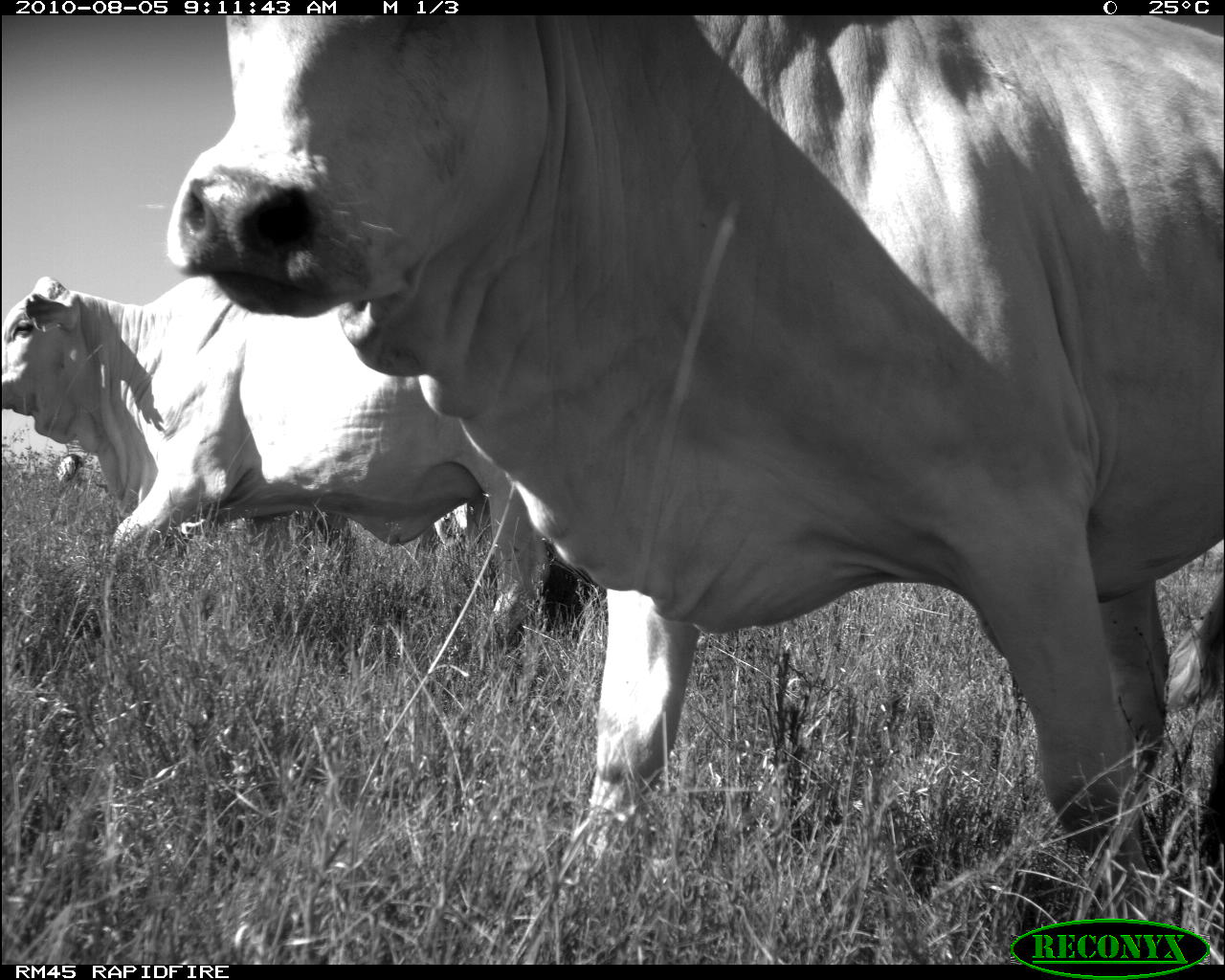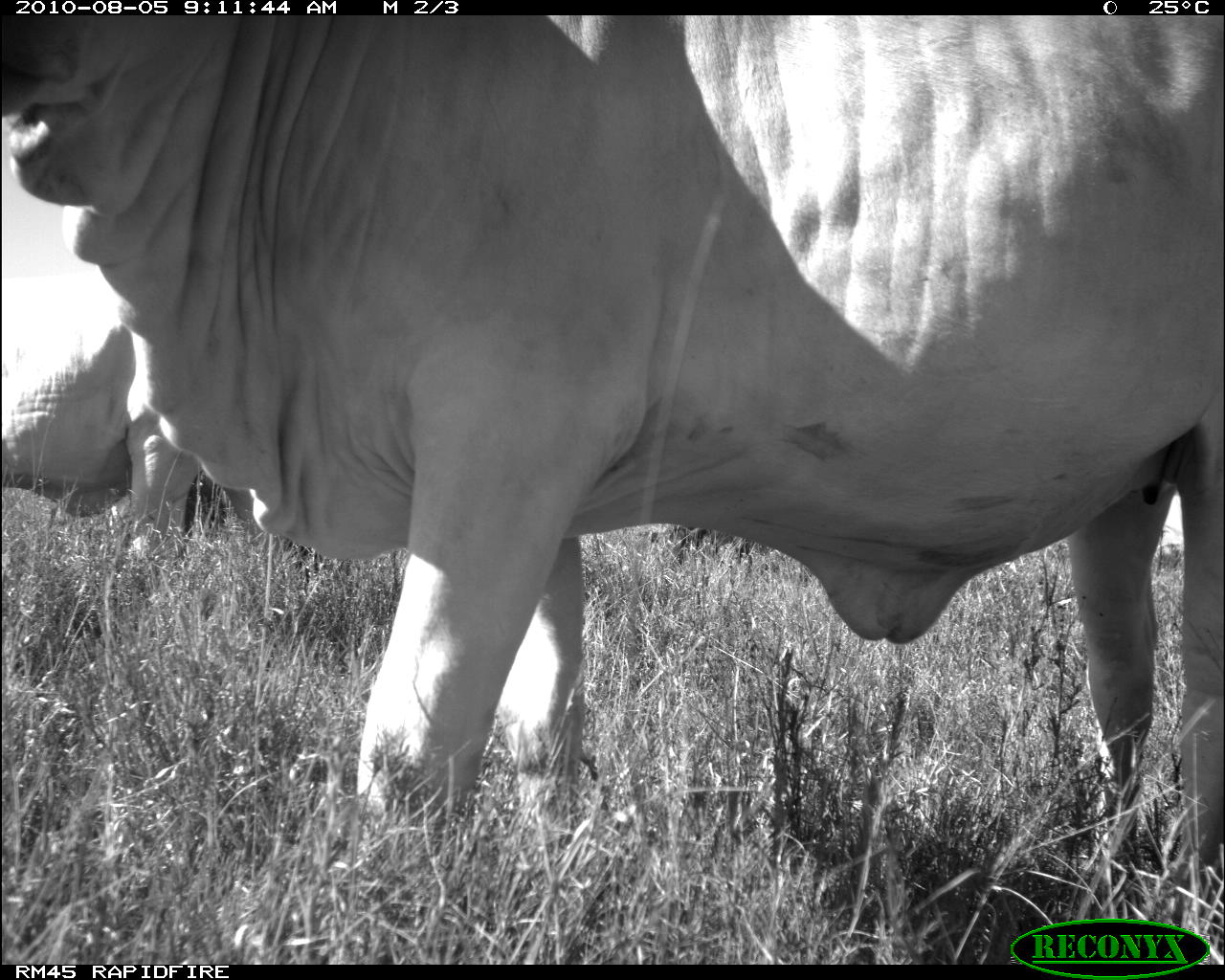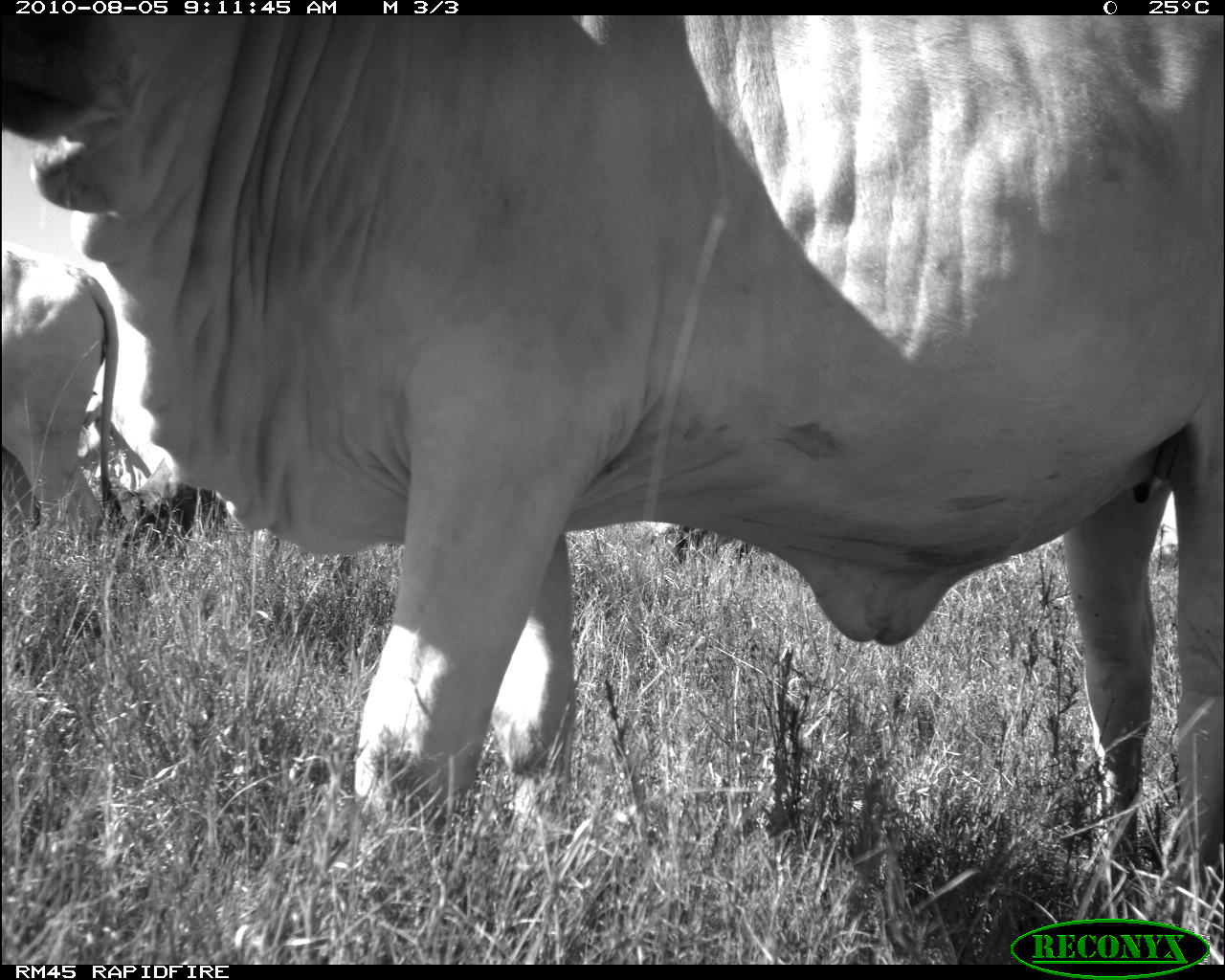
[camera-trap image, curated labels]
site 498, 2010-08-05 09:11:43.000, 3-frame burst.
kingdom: Animalia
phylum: Chordata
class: Mammalia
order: Artiodactyla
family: Bovidae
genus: Tragelaphus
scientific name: Tragelaphus oryx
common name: eland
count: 2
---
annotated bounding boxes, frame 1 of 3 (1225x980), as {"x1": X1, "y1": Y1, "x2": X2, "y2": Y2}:
tragelaphus oryx: {"x1": 162, "y1": 10, "x2": 1225, "y2": 874}; {"x1": 3, "y1": 274, "x2": 601, "y2": 642}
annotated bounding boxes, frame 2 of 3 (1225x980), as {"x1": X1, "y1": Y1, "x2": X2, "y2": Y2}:
tragelaphus oryx: {"x1": 1, "y1": 11, "x2": 1225, "y2": 868}; {"x1": 0, "y1": 115, "x2": 267, "y2": 538}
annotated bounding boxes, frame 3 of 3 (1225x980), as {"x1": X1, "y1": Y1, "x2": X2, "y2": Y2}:
tragelaphus oryx: {"x1": 0, "y1": 10, "x2": 1224, "y2": 864}; {"x1": 0, "y1": 244, "x2": 113, "y2": 538}; {"x1": 124, "y1": 451, "x2": 231, "y2": 549}; {"x1": 74, "y1": 394, "x2": 141, "y2": 492}